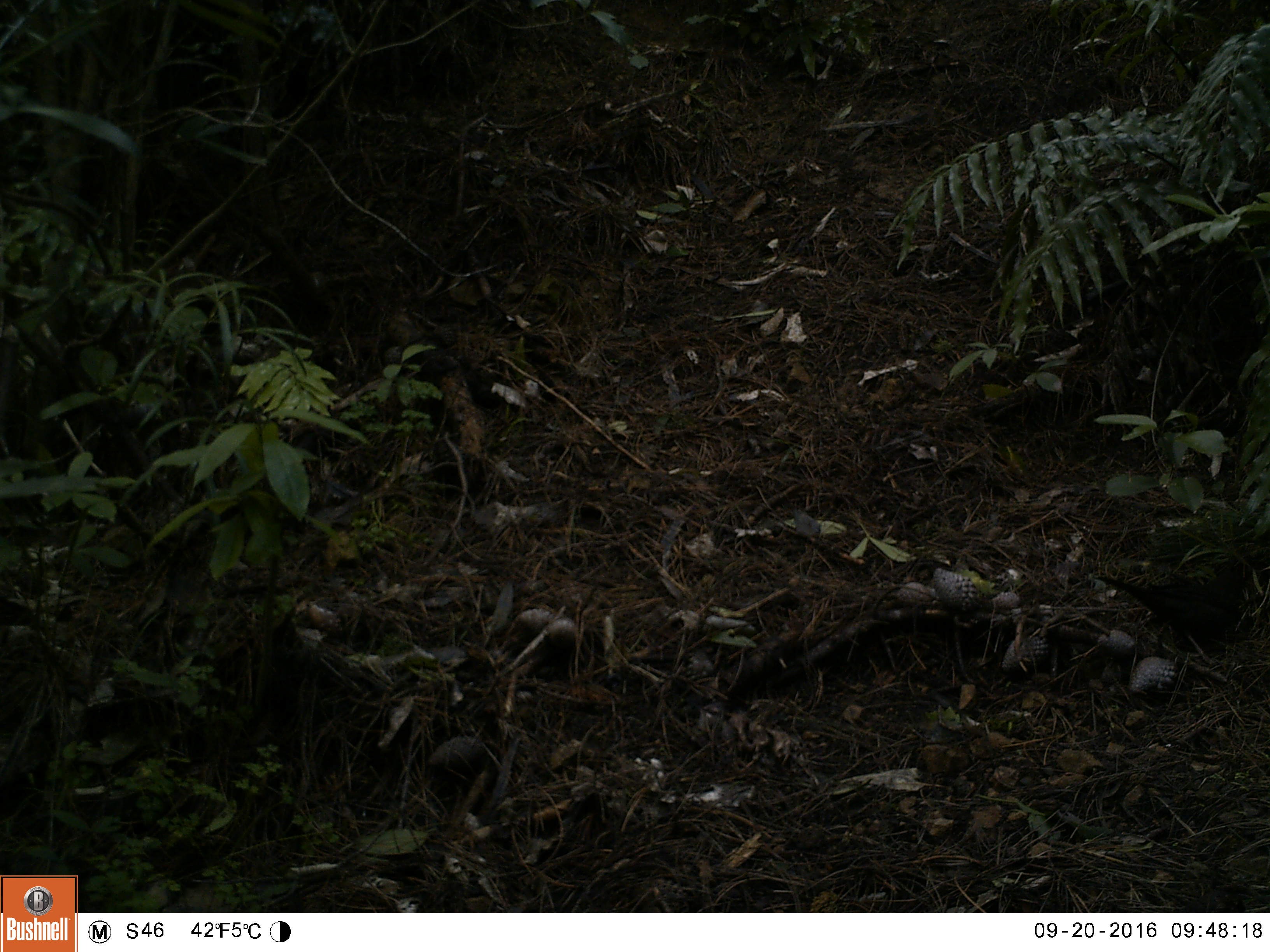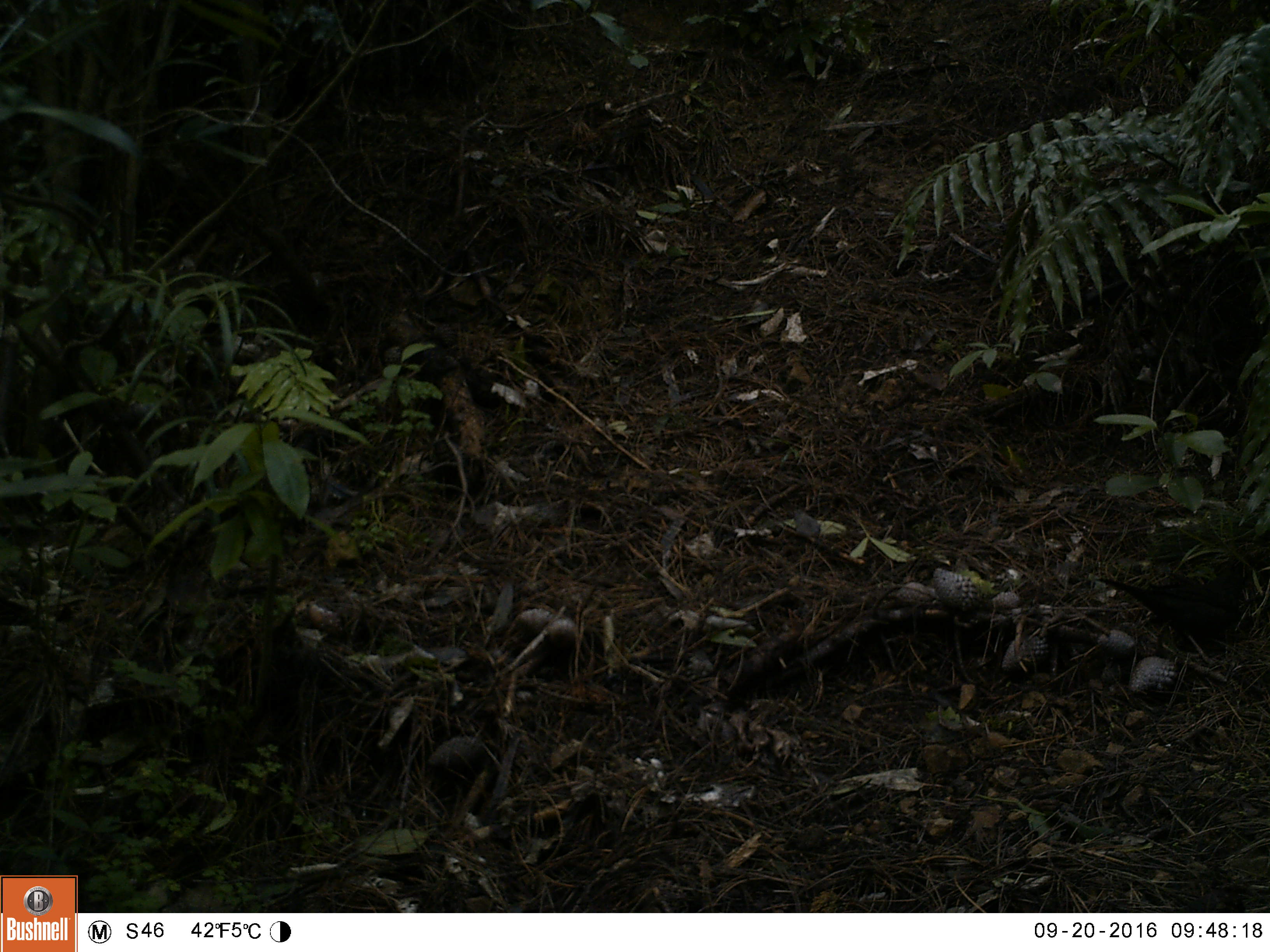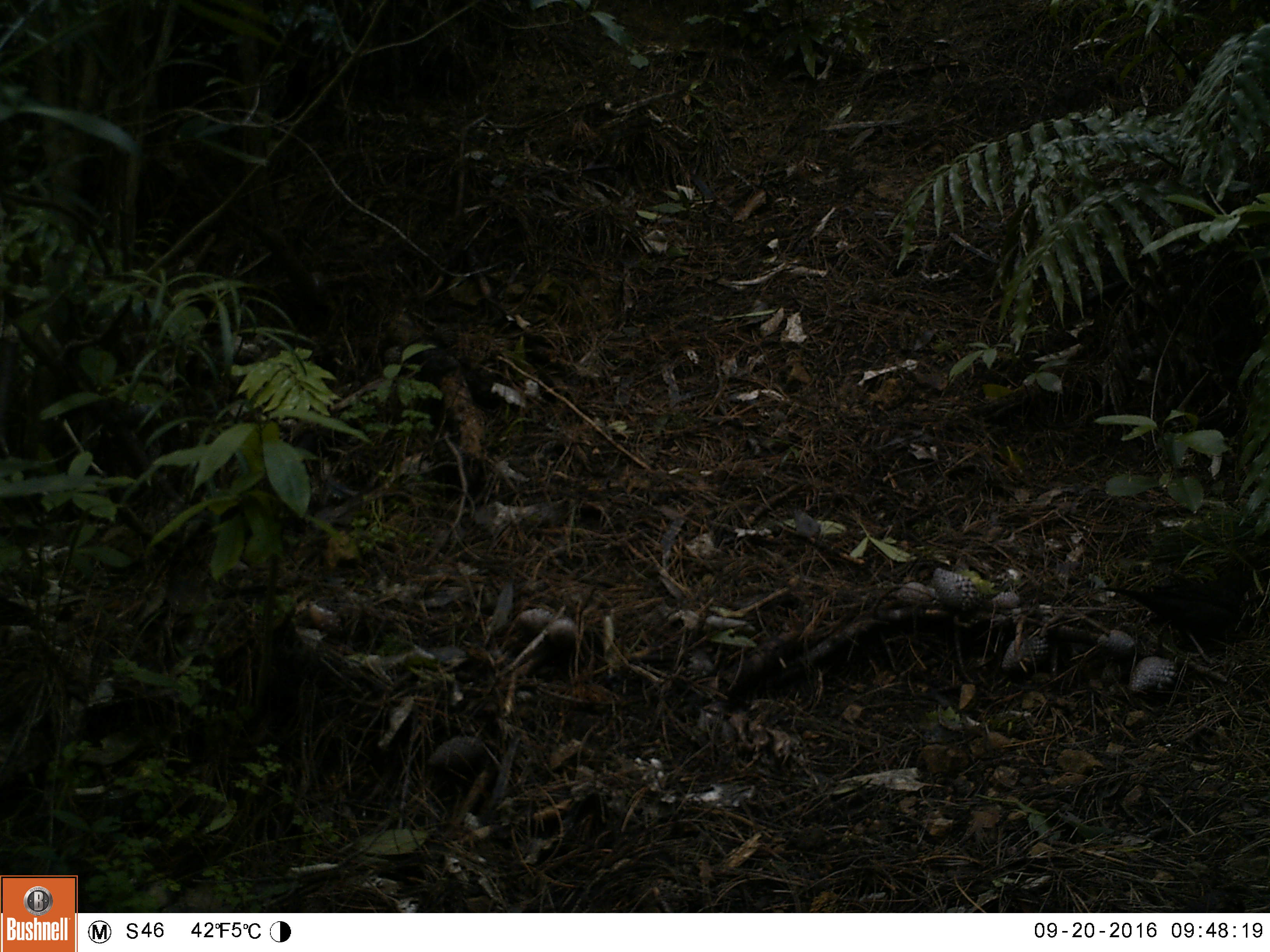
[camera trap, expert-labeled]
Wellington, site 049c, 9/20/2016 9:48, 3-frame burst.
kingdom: Animalia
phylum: Chordata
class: Aves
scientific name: Aves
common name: bird